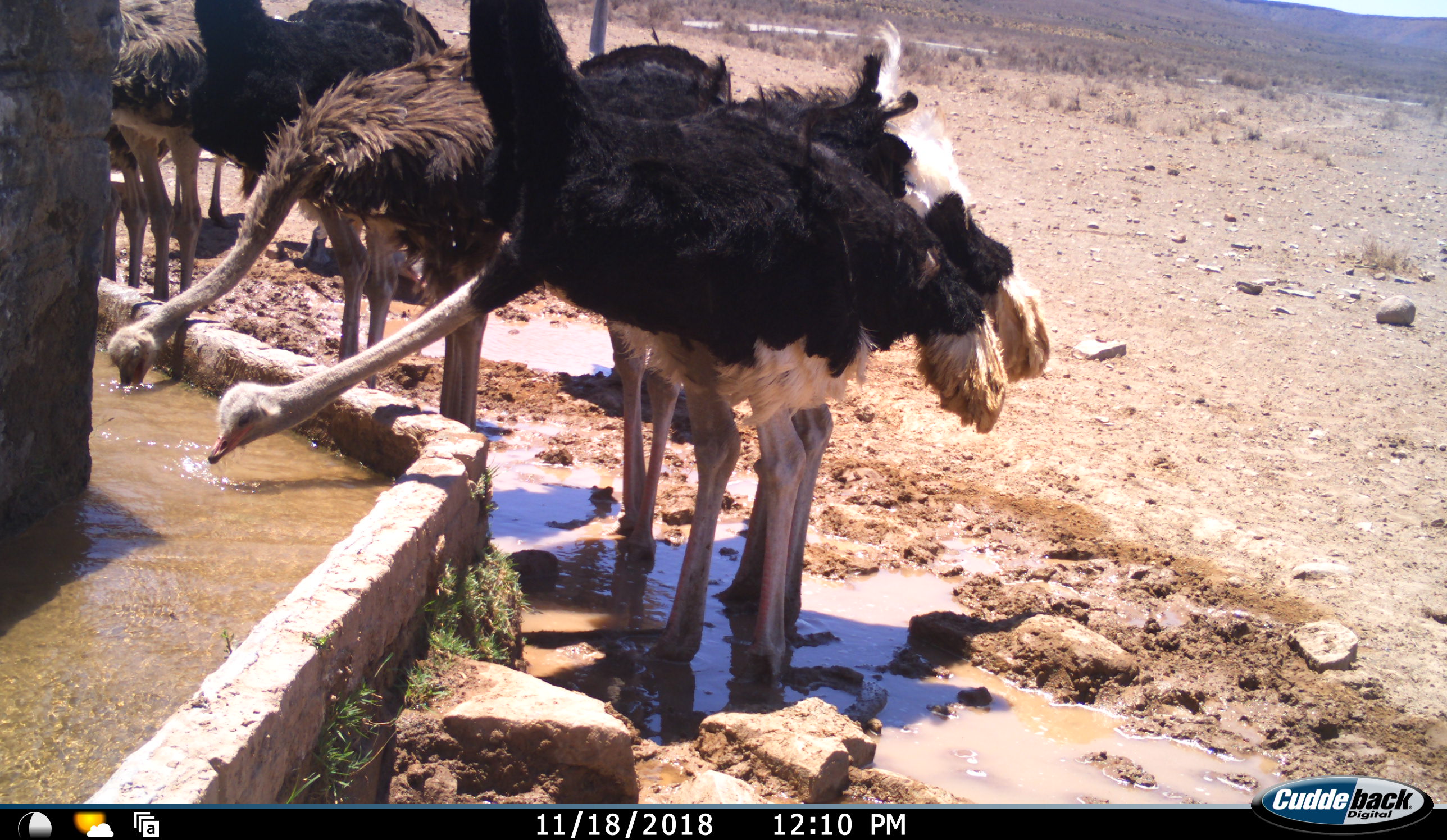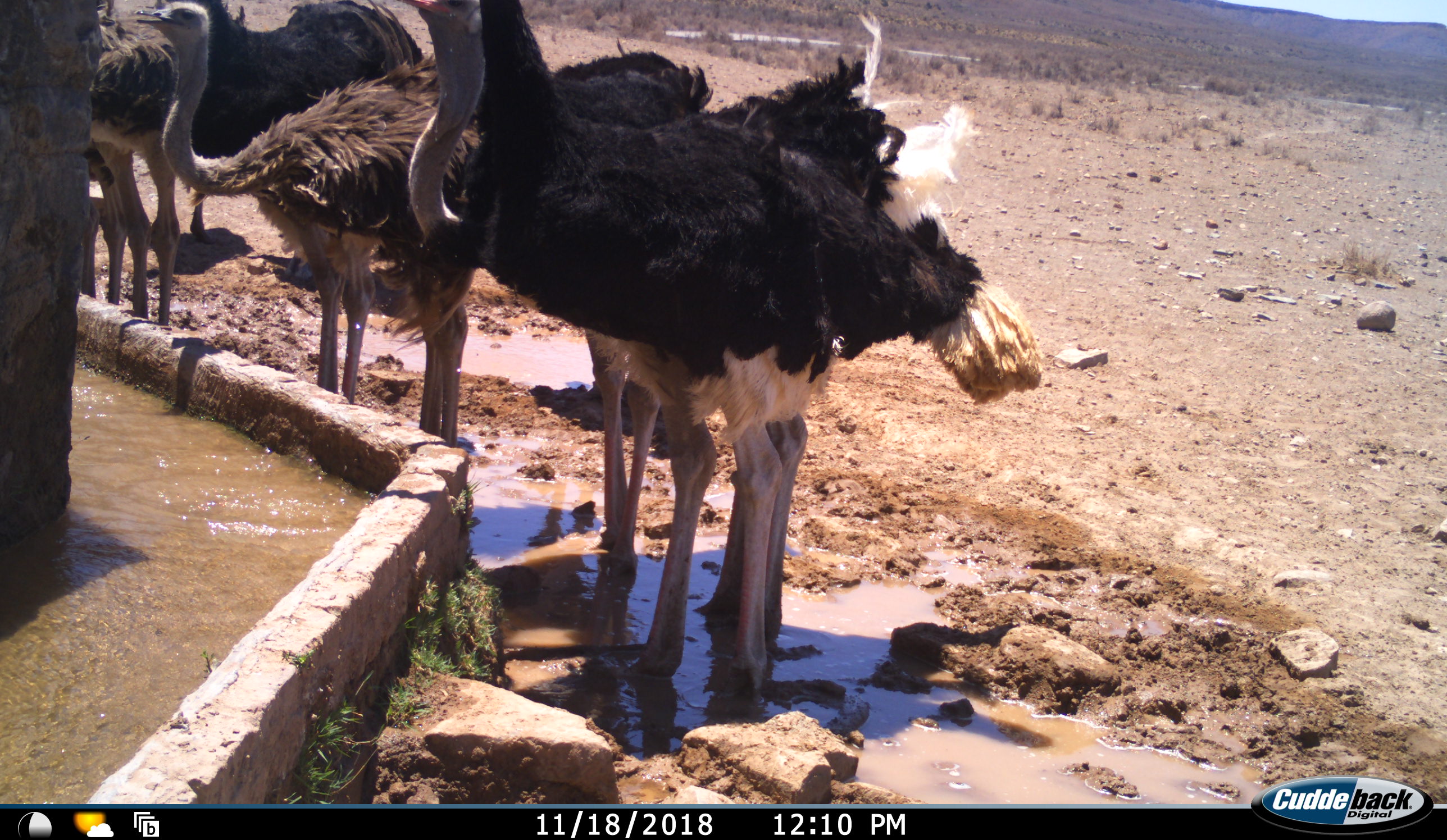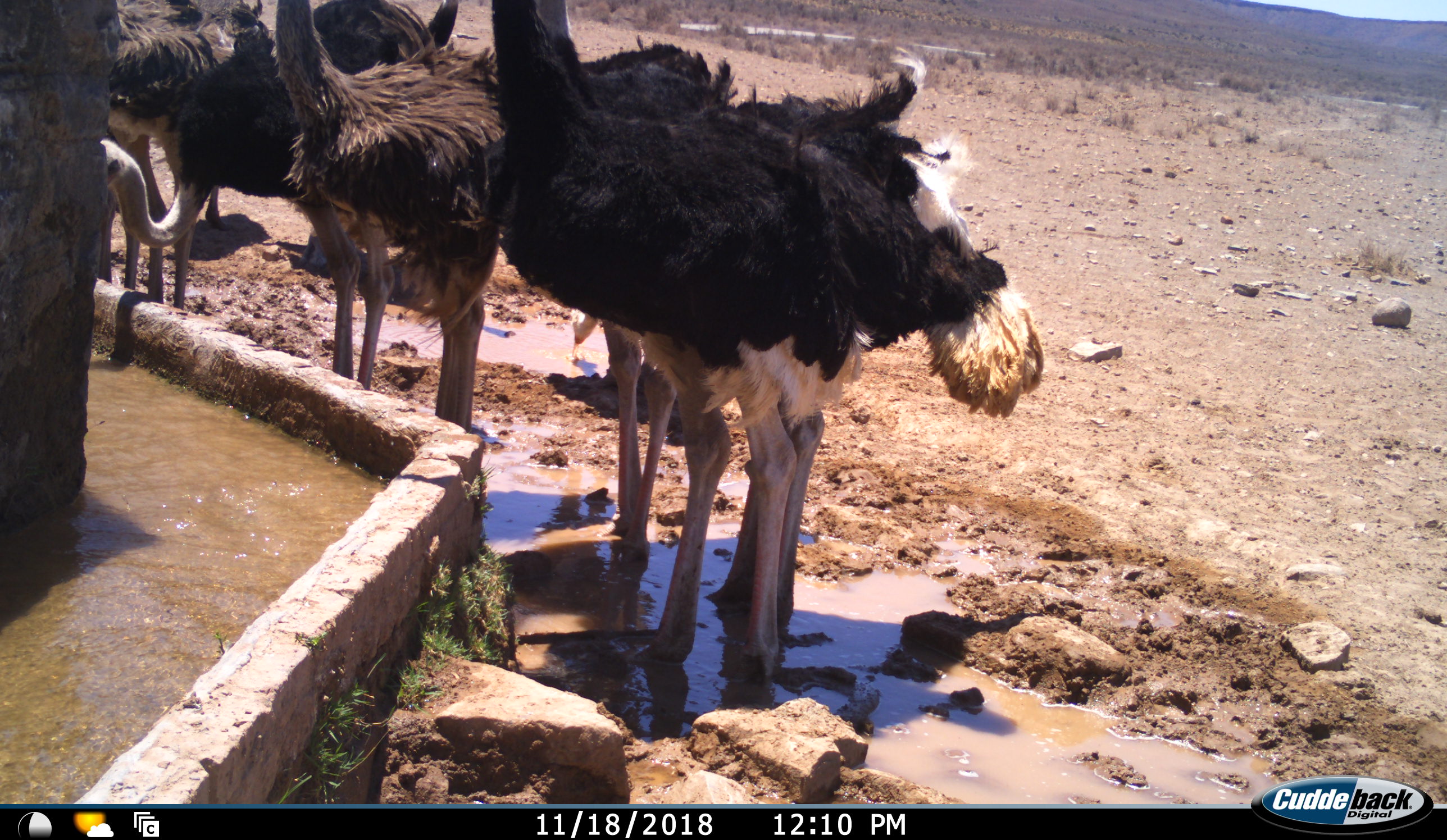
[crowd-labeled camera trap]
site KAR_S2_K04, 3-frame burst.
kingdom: Animalia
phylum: Chordata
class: Aves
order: Struthioniformes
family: Struthionidae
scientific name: Struthionidae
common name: ostrich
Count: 9.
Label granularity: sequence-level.